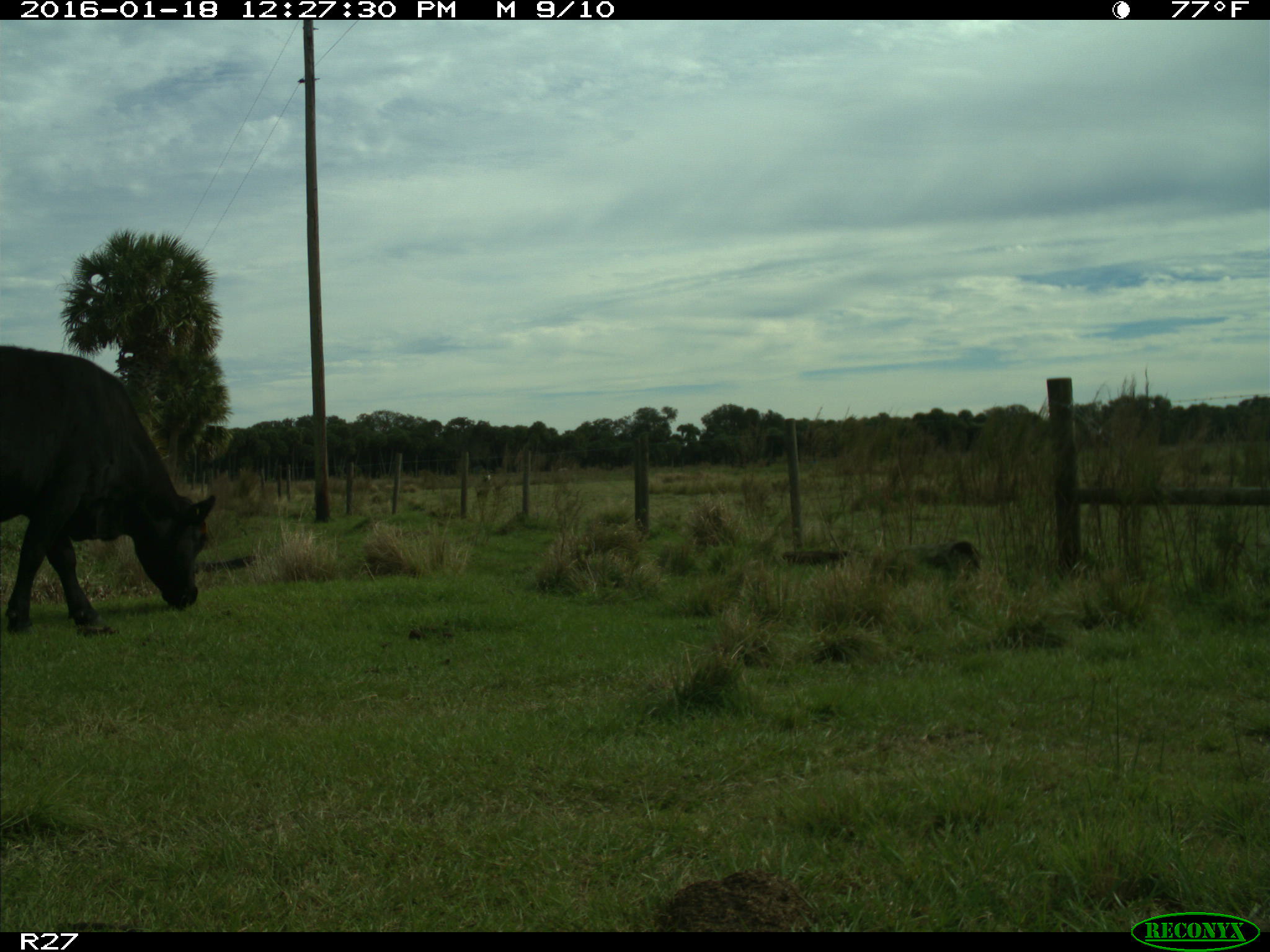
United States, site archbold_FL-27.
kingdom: Animalia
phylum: Chordata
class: Mammalia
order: Artiodactyla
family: Bovidae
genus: Bos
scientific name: Bos taurus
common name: domestic cow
Bos taurus (domestic cow).